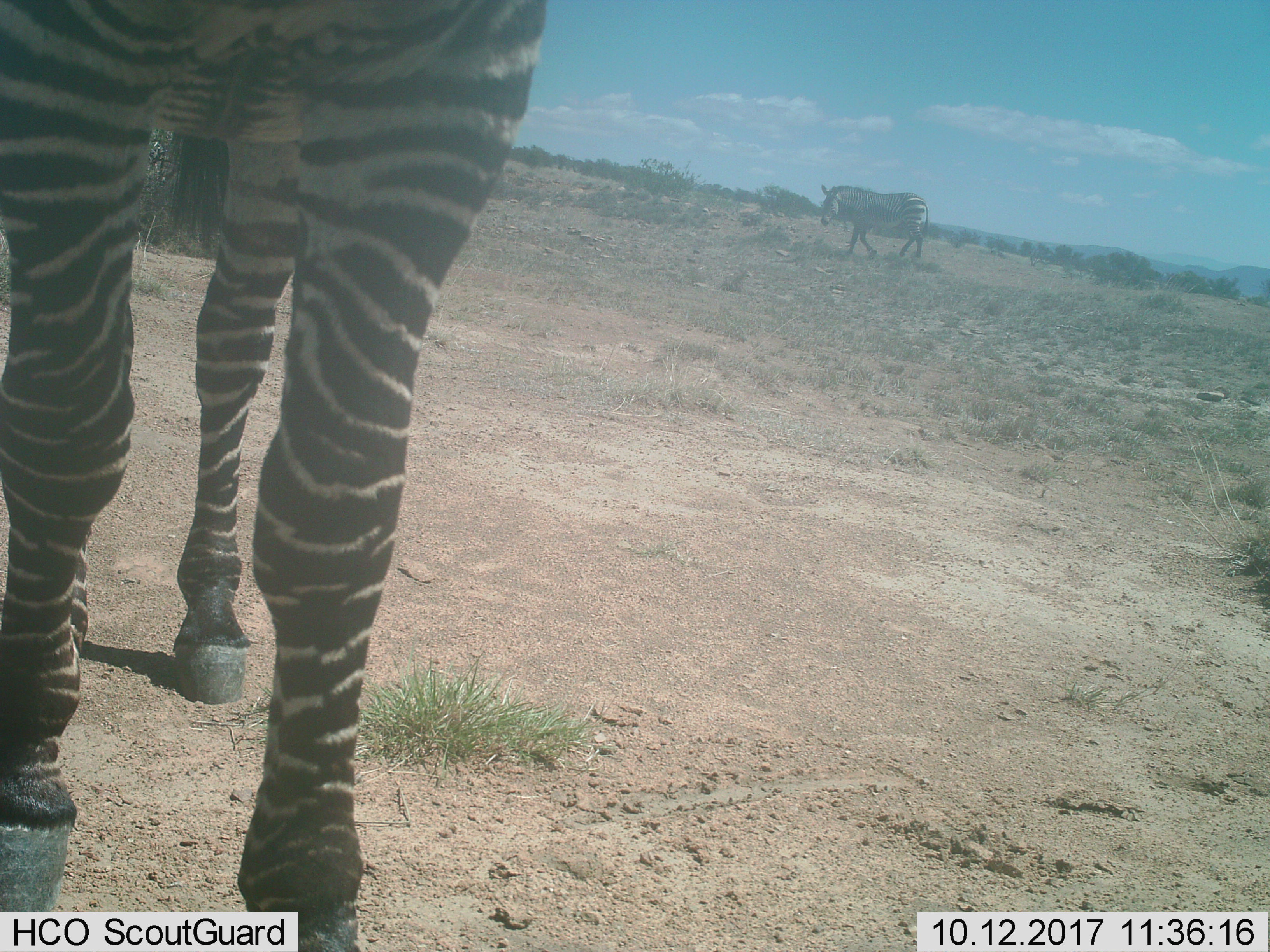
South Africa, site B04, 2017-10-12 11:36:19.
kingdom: Animalia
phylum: Chordata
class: Mammalia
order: Perissodactyla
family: Equidae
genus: Equus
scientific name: Equus zebra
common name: mountain zebra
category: zebramountain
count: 2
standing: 100%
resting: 0%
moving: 71%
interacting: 0%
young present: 0%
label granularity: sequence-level